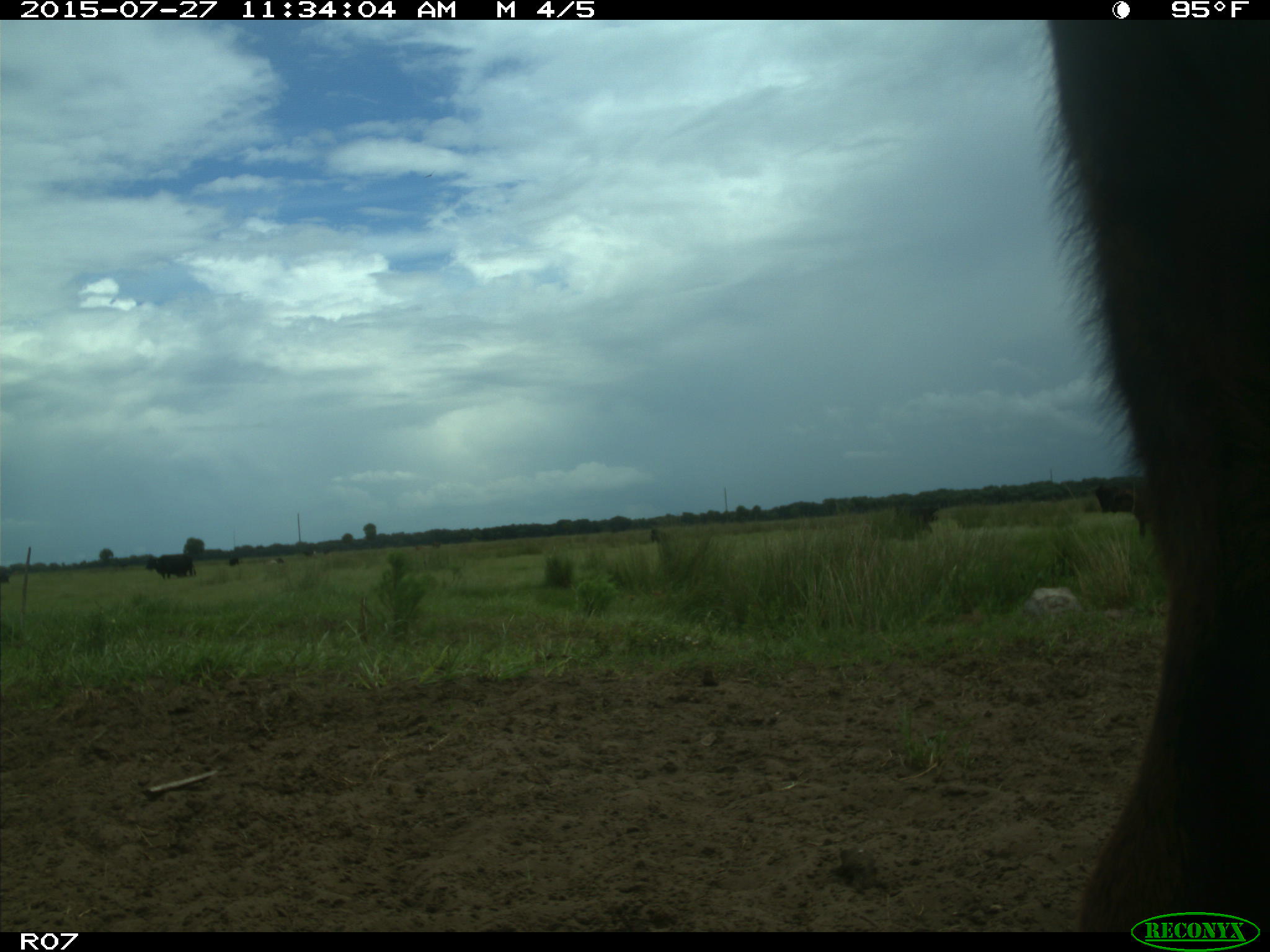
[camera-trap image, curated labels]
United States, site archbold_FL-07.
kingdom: Animalia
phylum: Chordata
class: Mammalia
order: Artiodactyla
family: Bovidae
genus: Bos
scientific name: Bos taurus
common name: domestic cow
Bos taurus (domestic cow).